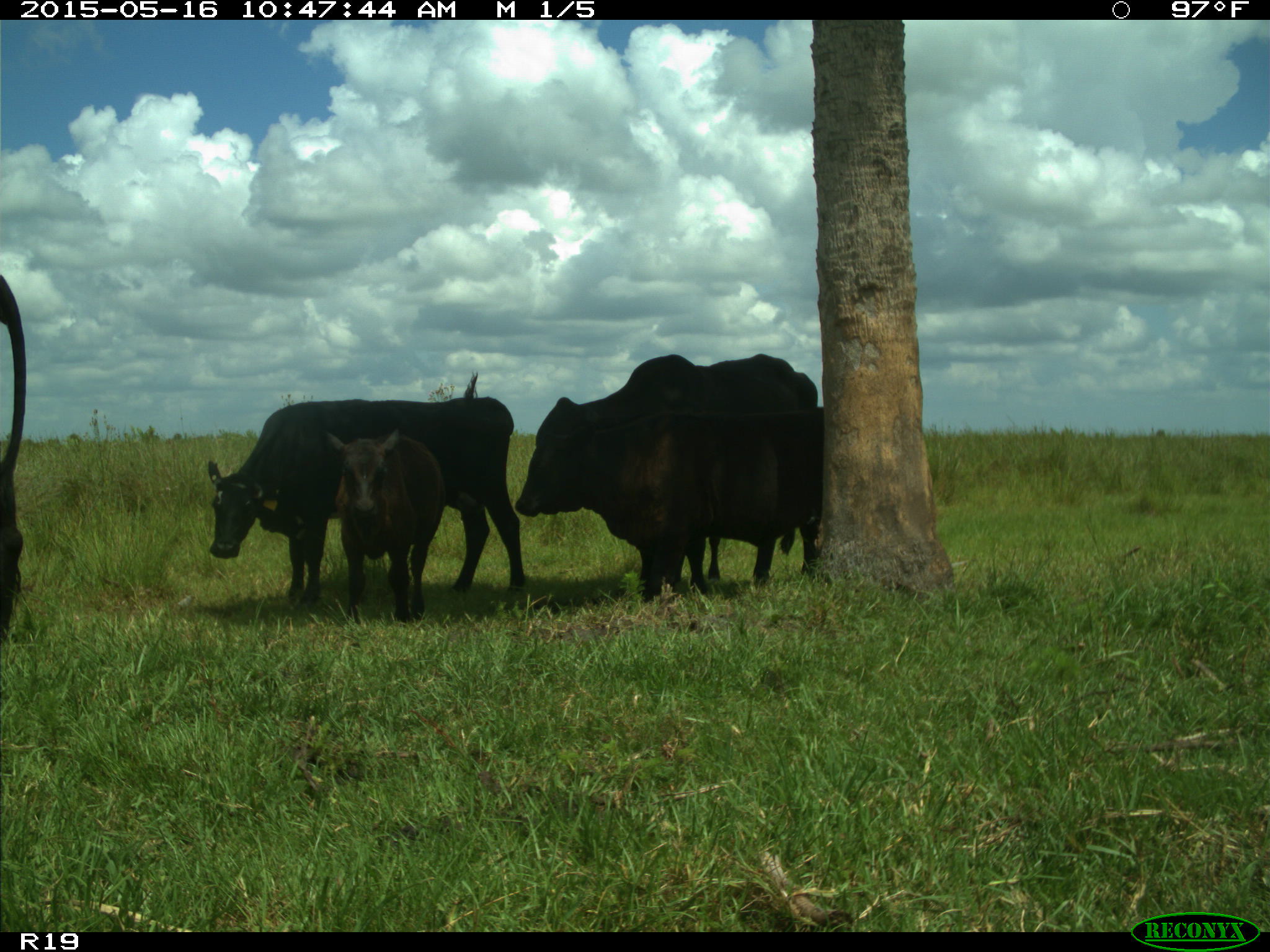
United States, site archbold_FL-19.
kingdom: Animalia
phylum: Chordata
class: Mammalia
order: Artiodactyla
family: Bovidae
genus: Bos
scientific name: Bos taurus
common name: domestic cow